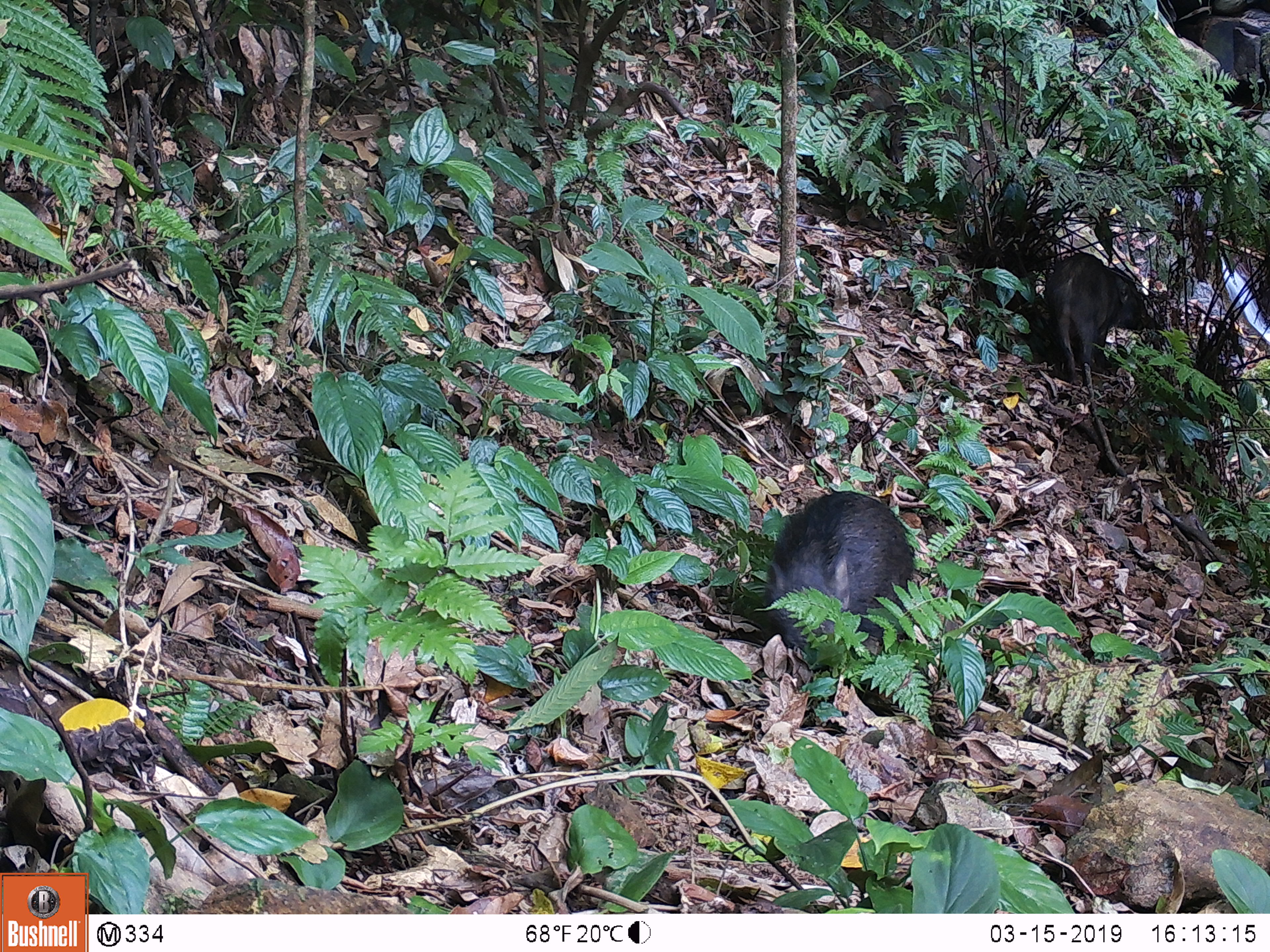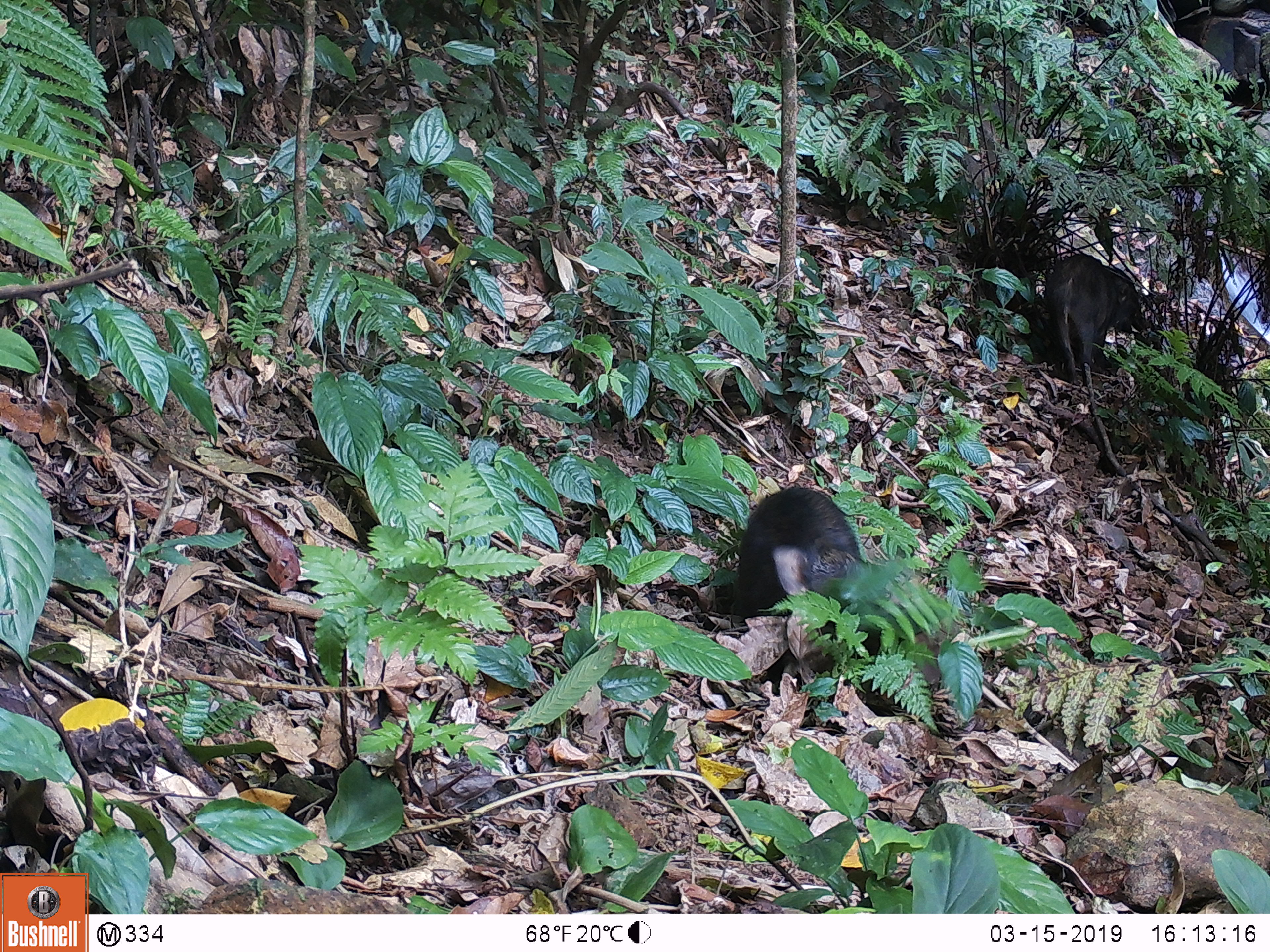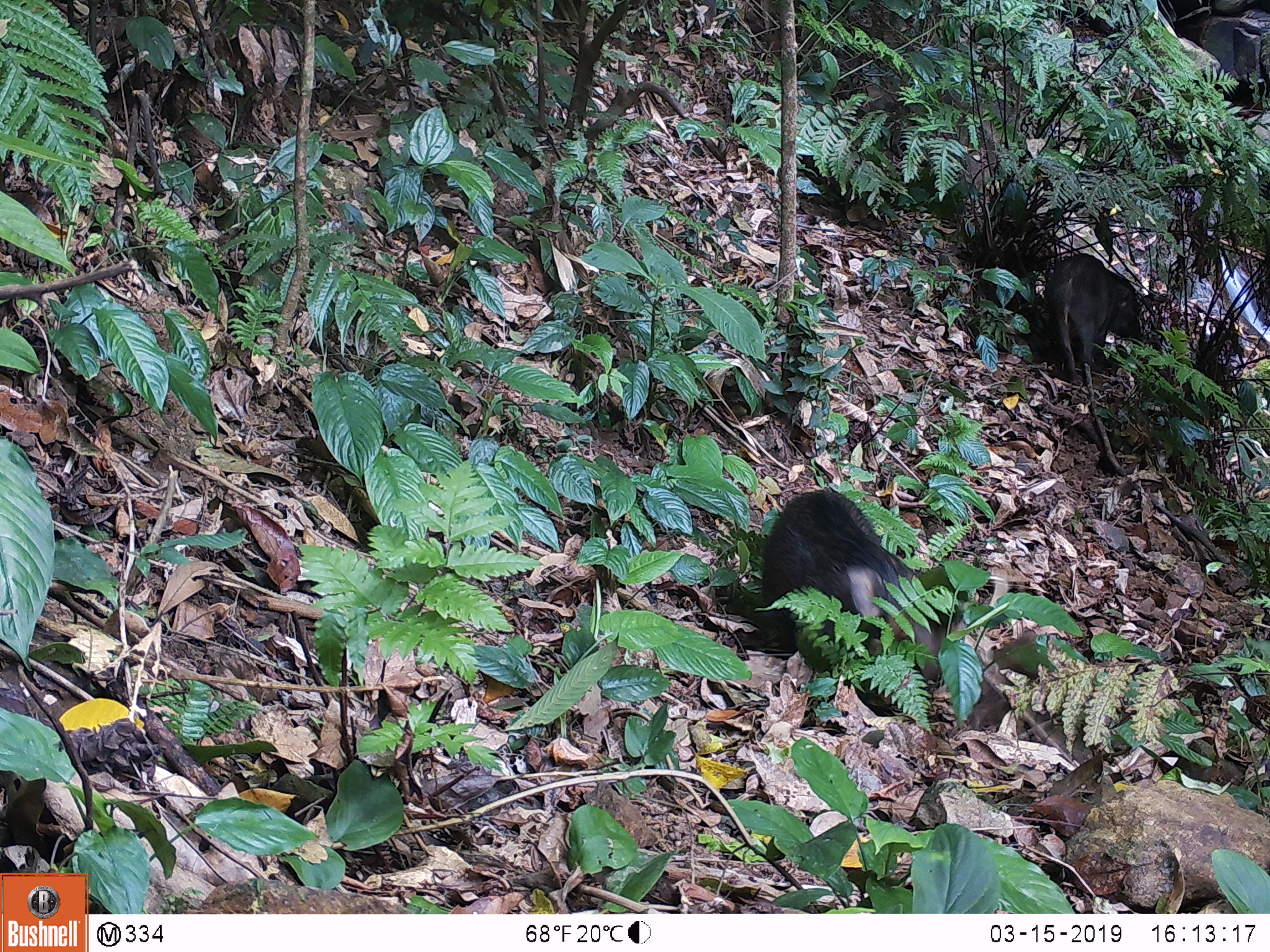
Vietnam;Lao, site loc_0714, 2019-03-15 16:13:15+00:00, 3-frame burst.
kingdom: Animalia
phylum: Chordata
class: Mammalia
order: Artiodactyla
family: Suidae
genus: Sus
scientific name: Sus scrofa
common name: eurasian wild pig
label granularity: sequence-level